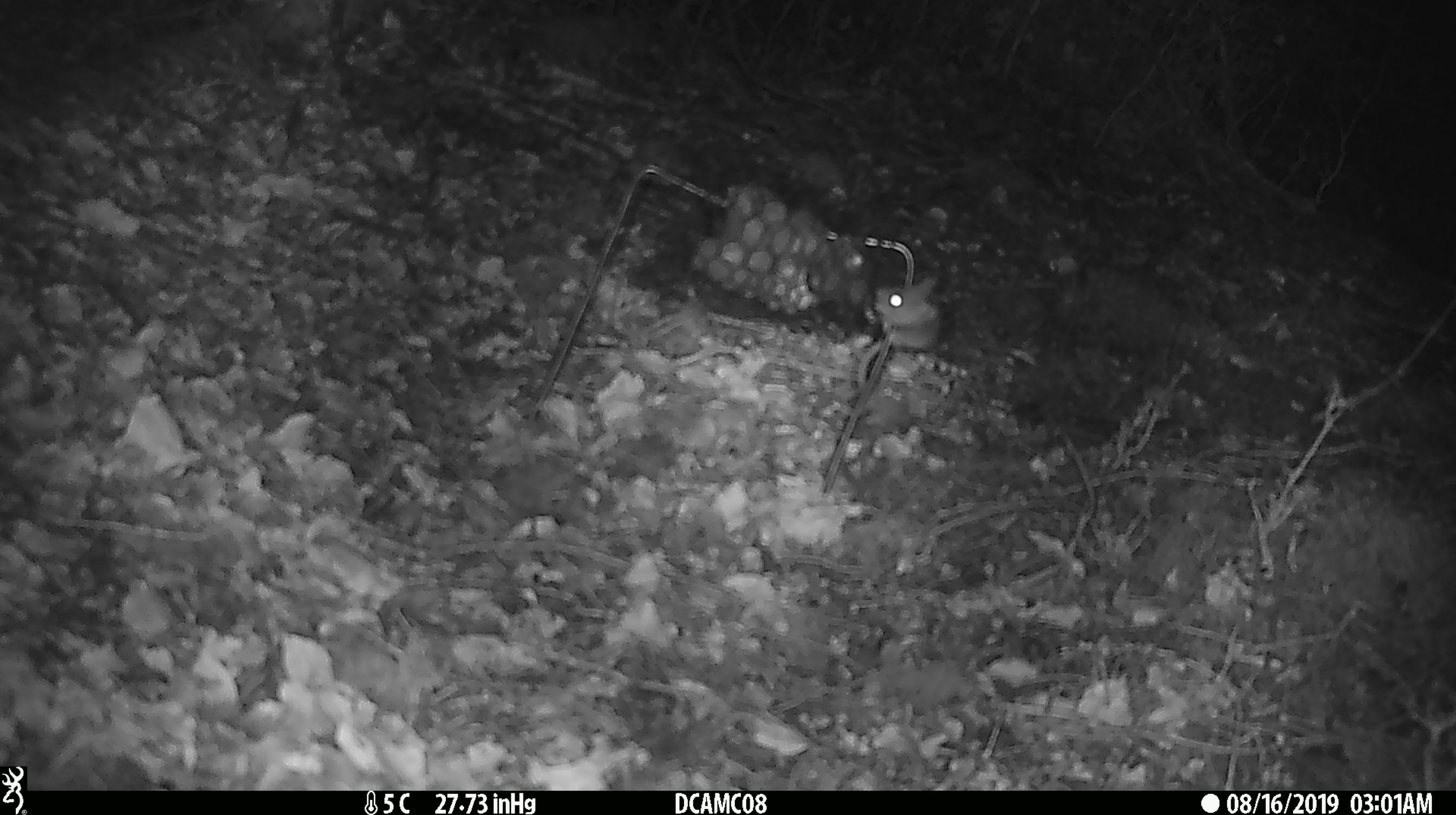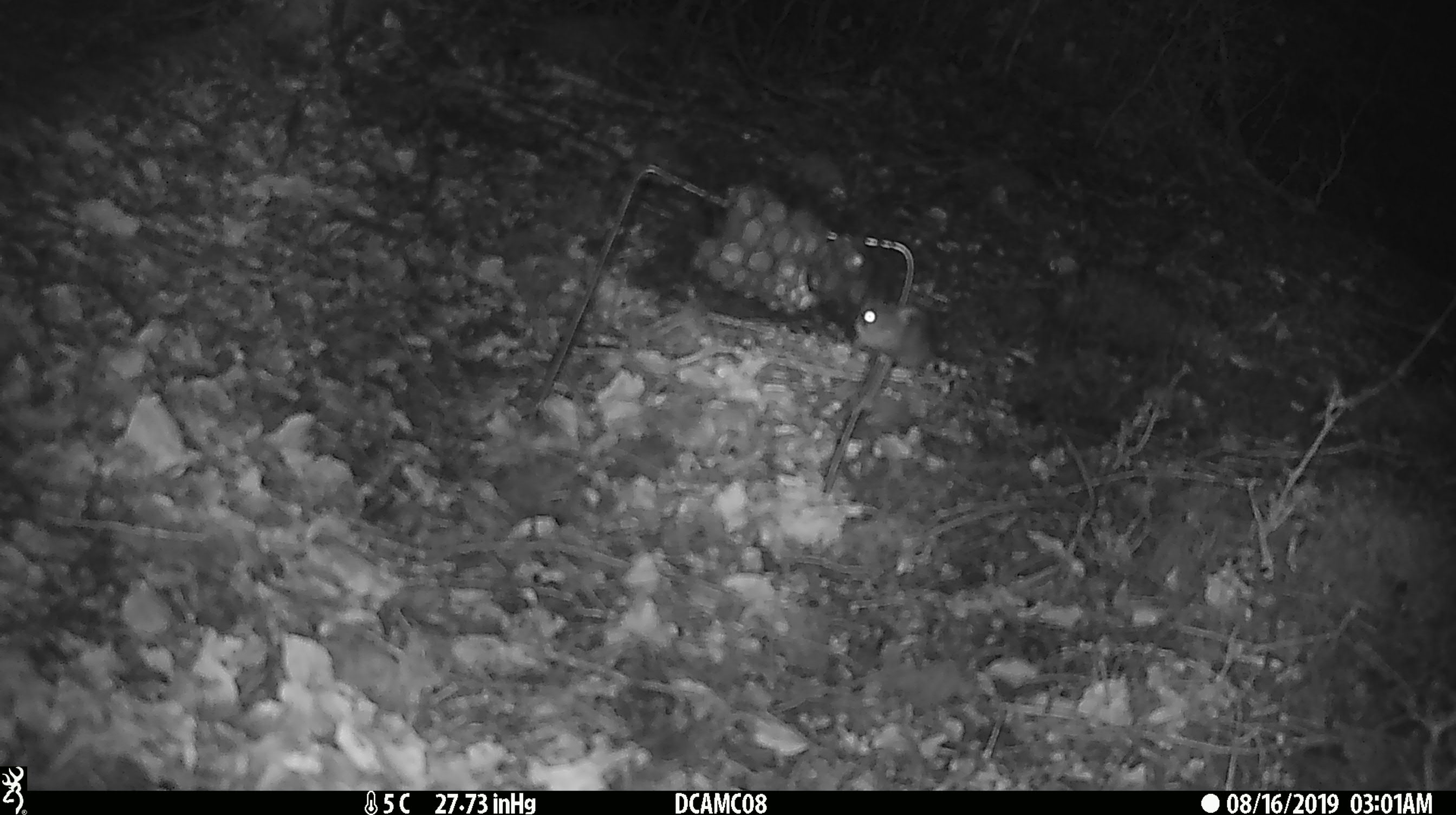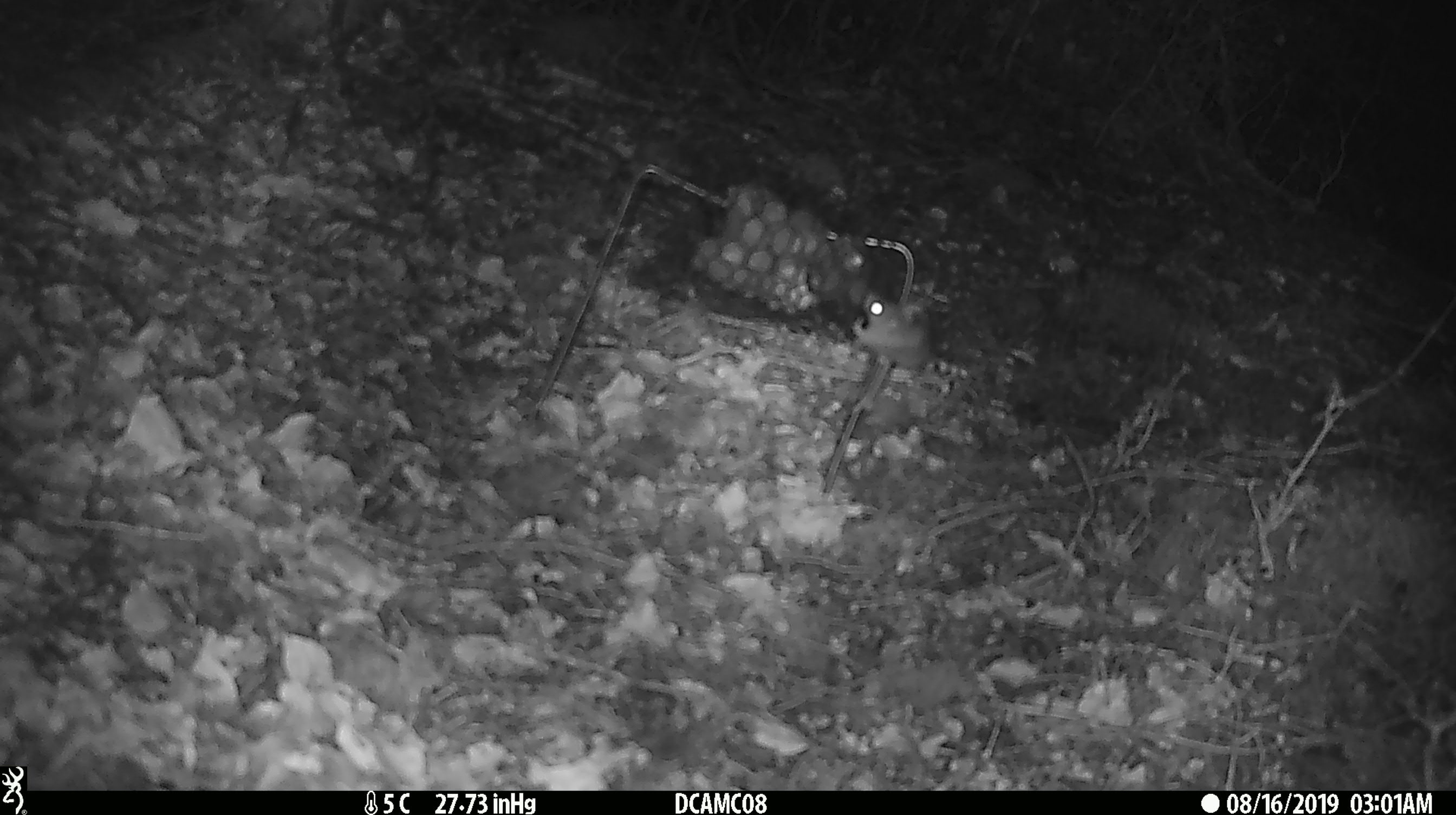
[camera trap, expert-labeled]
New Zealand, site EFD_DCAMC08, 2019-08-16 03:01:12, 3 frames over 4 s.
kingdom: Animalia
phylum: Chordata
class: Mammalia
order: Rodentia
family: Muridae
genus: Mus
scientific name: Mus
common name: mouse